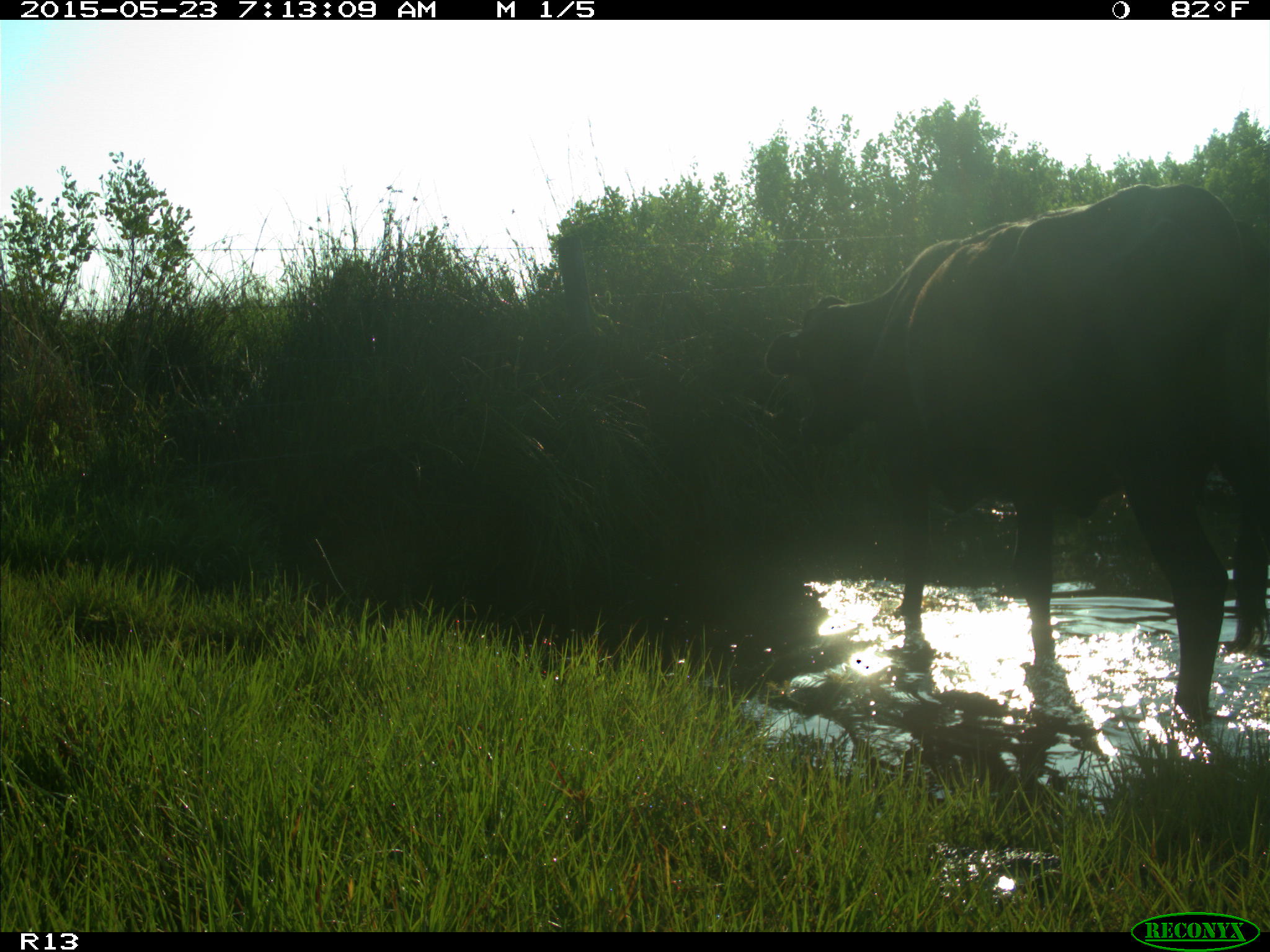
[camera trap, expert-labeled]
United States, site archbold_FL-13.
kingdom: Animalia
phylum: Chordata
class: Mammalia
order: Artiodactyla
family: Bovidae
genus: Bos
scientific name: Bos taurus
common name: domestic cow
Bos taurus (domestic cow).